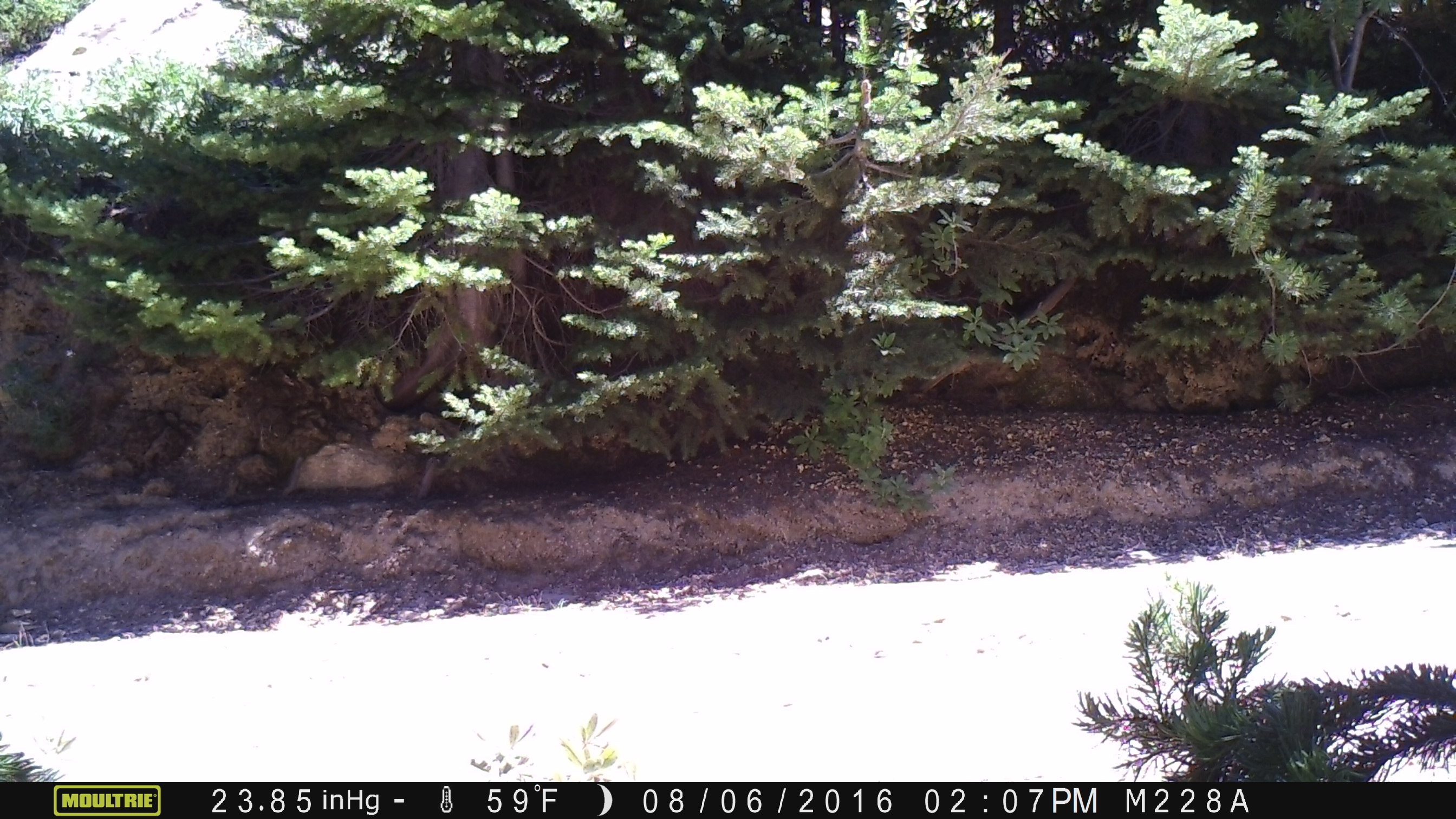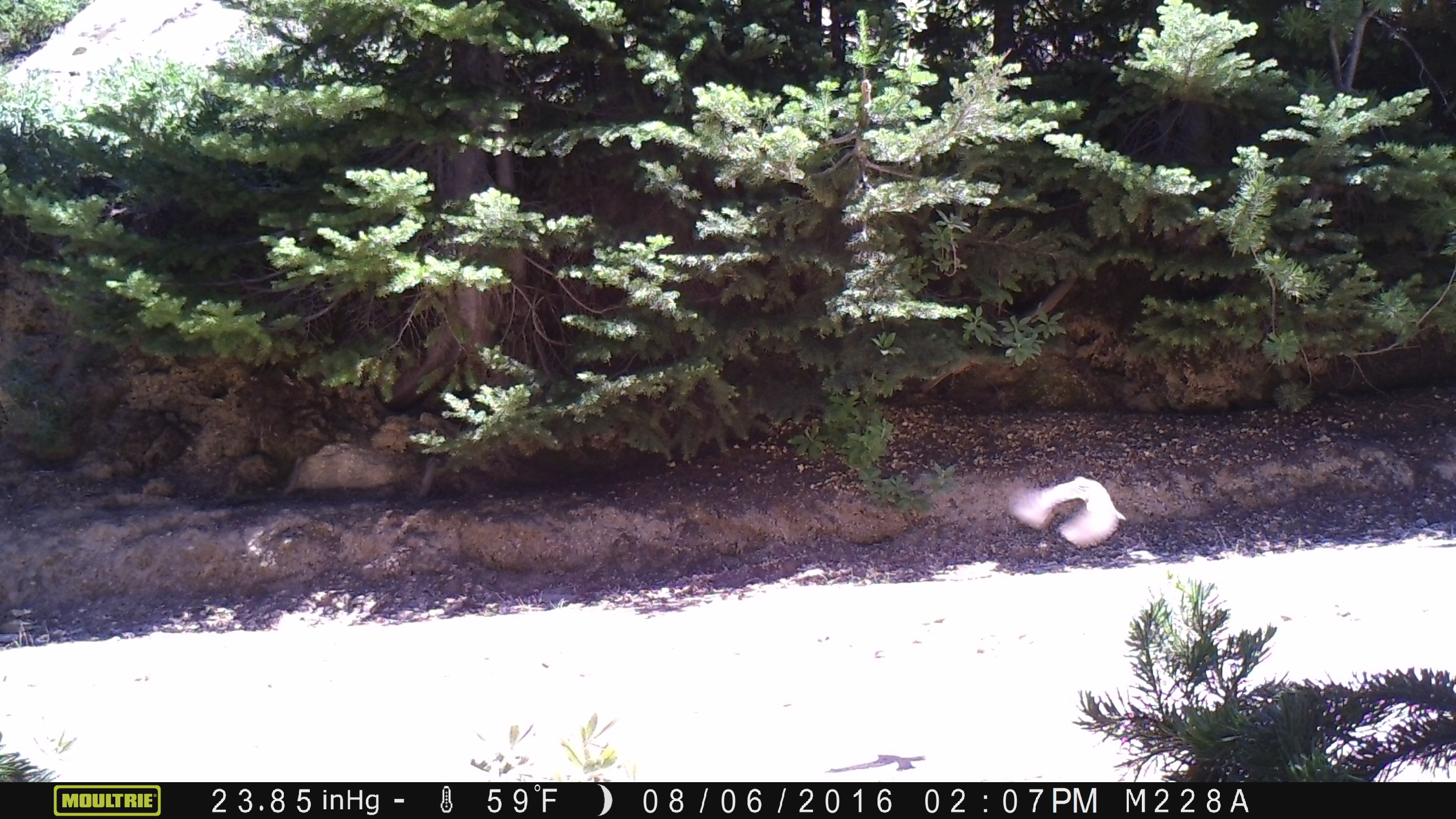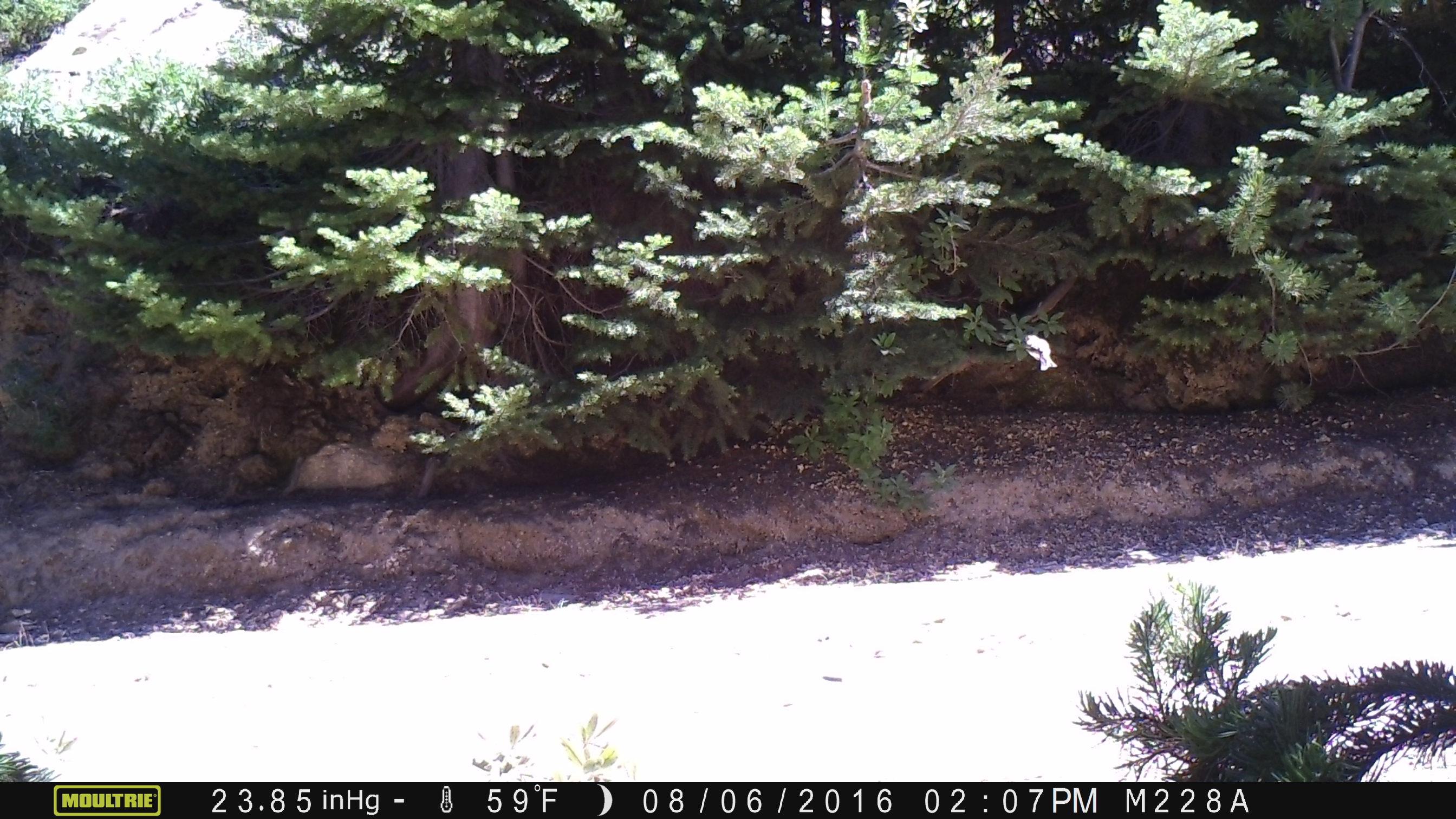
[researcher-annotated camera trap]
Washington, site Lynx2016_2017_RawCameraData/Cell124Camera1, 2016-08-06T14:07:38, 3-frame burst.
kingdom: Animalia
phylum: Chordata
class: Aves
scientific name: Aves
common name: birds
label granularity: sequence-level